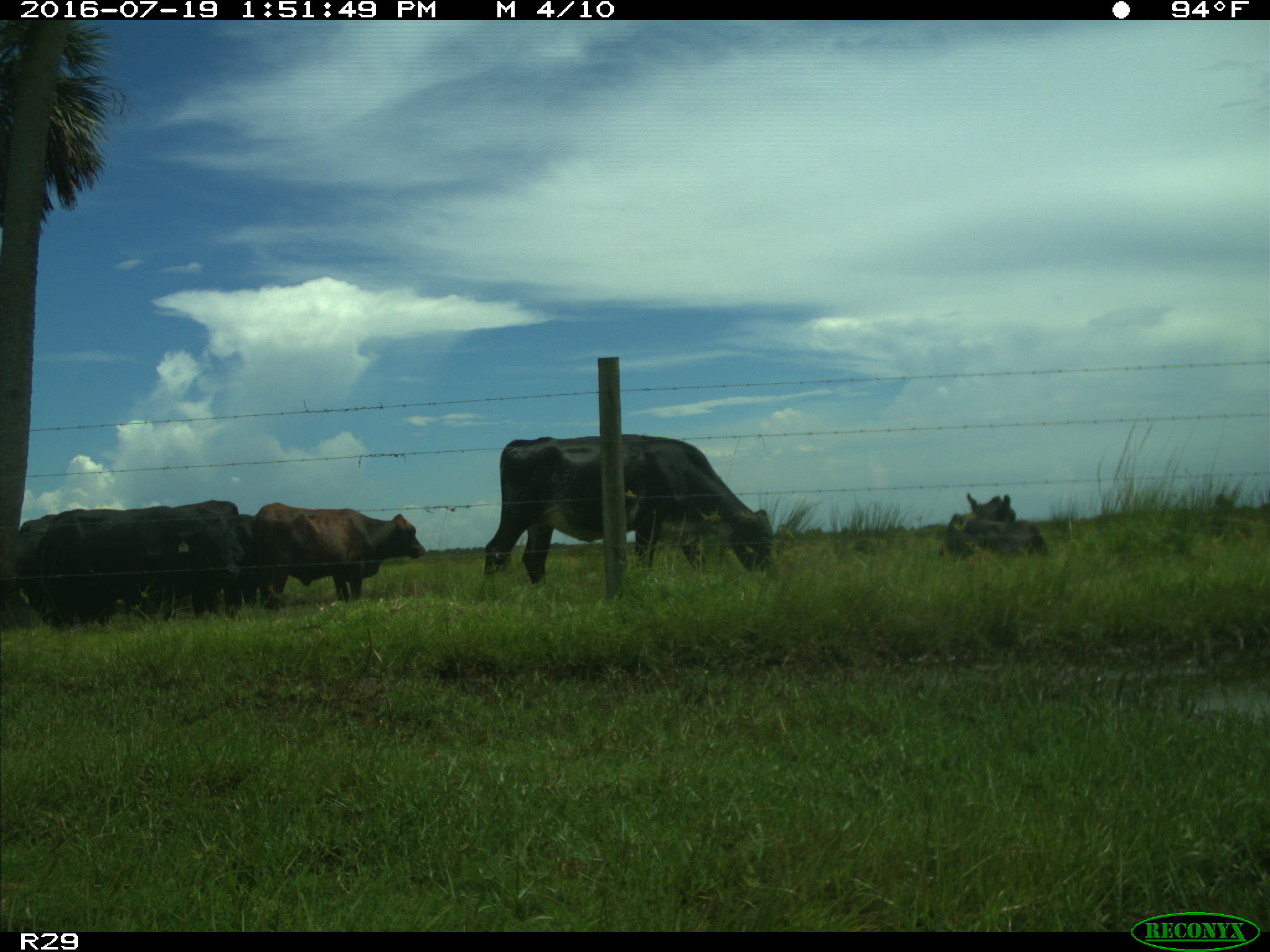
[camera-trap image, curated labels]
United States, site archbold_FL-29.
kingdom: Animalia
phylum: Chordata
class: Mammalia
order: Artiodactyla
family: Bovidae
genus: Bos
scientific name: Bos taurus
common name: domestic cow